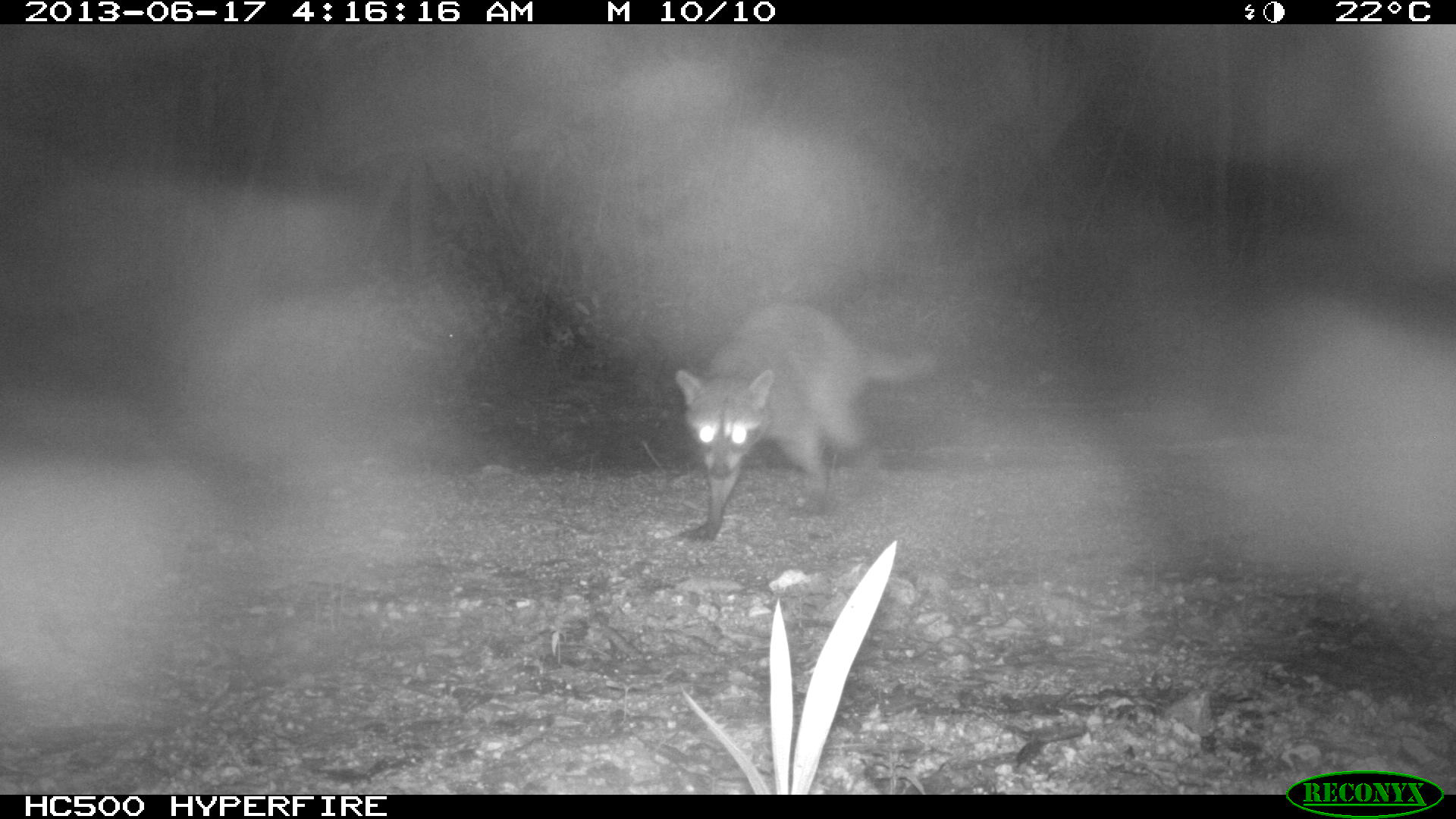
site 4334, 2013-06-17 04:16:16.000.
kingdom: Animalia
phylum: Chordata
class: Mammalia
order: Carnivora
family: Procyonidae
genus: Procyon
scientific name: Procyon lotor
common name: common raccoon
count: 1